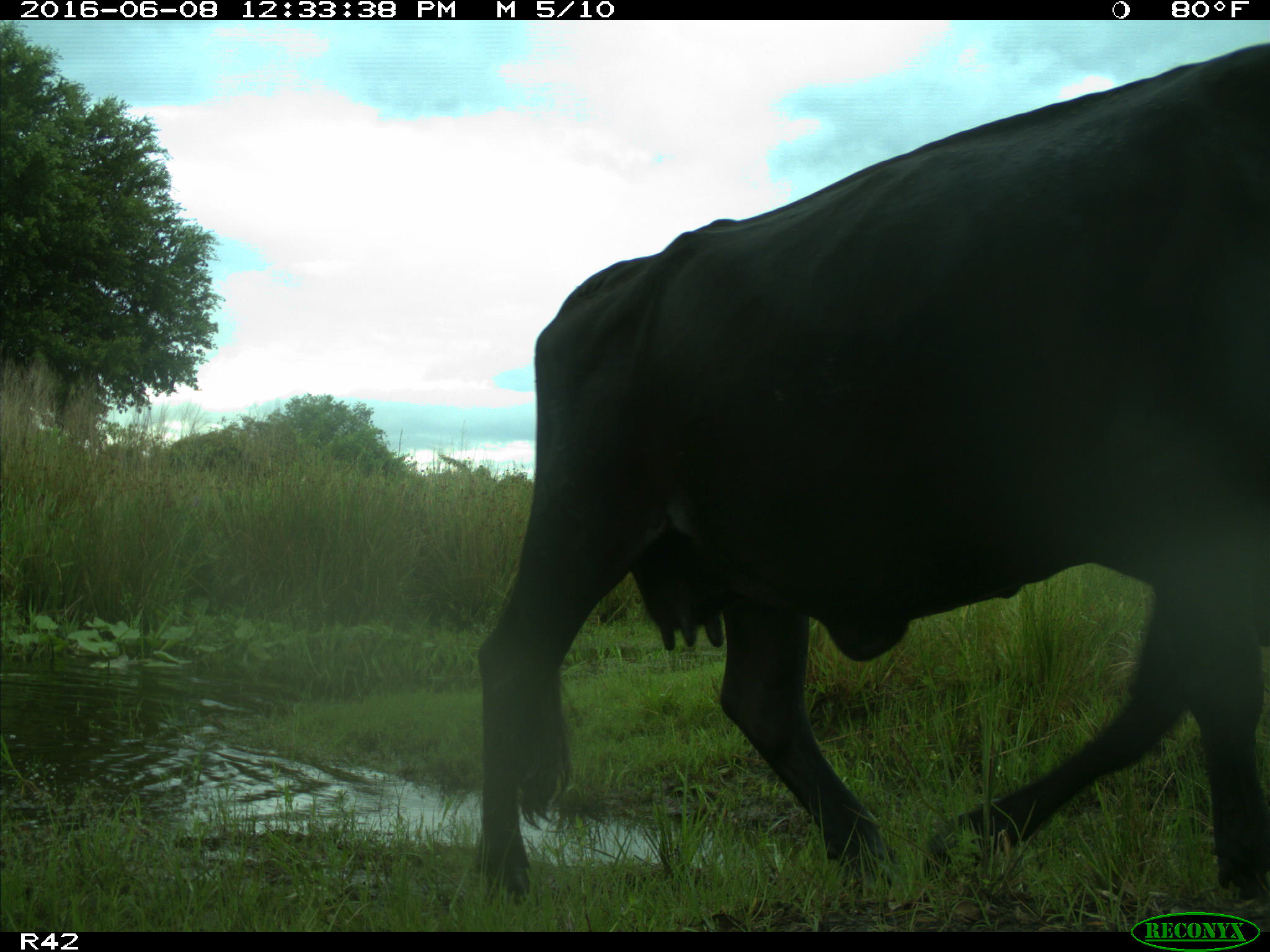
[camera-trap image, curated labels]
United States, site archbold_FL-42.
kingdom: Animalia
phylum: Chordata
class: Mammalia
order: Artiodactyla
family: Bovidae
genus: Bos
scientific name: Bos taurus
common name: domestic cow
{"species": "Bos taurus (domestic cow)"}